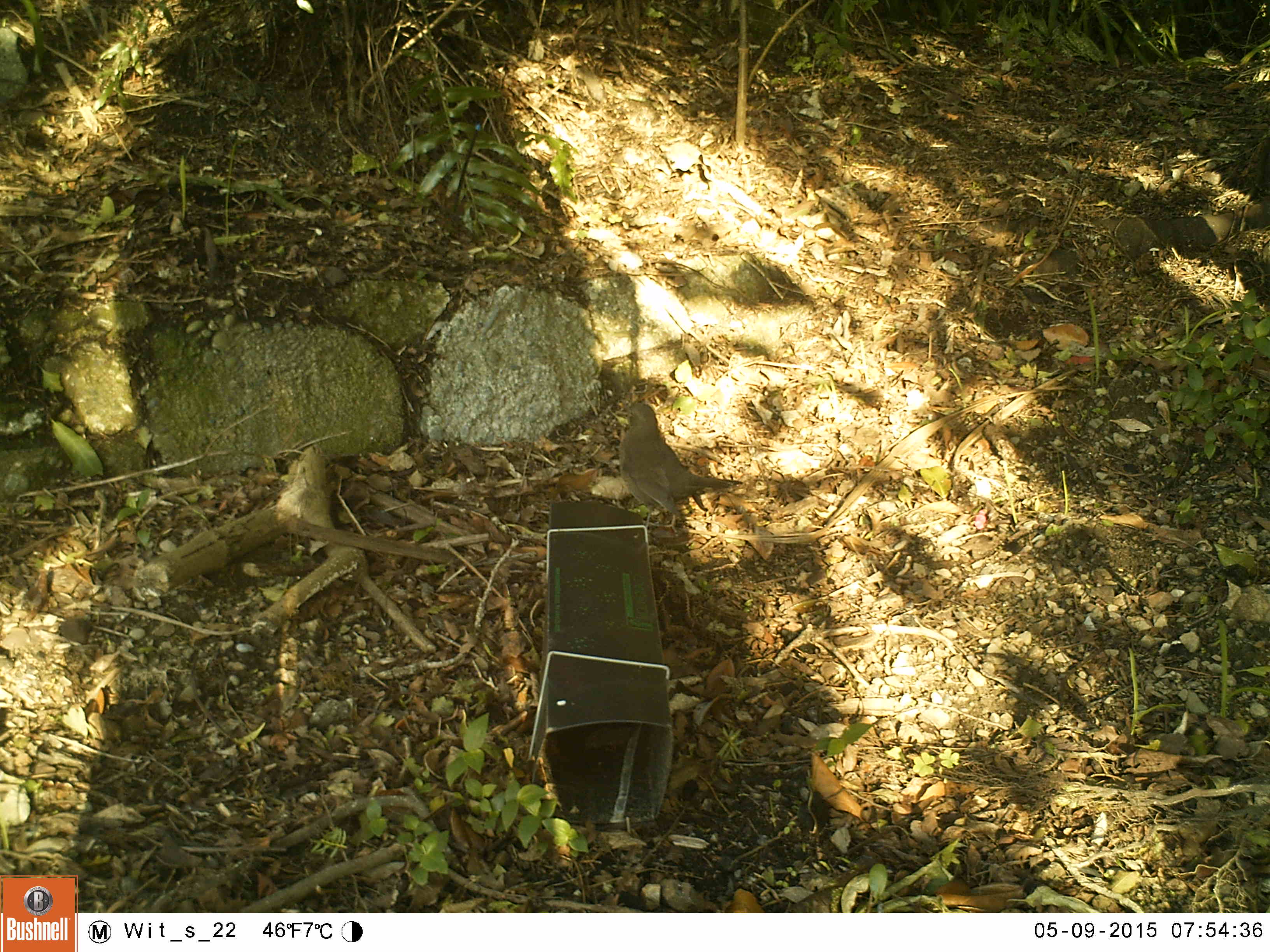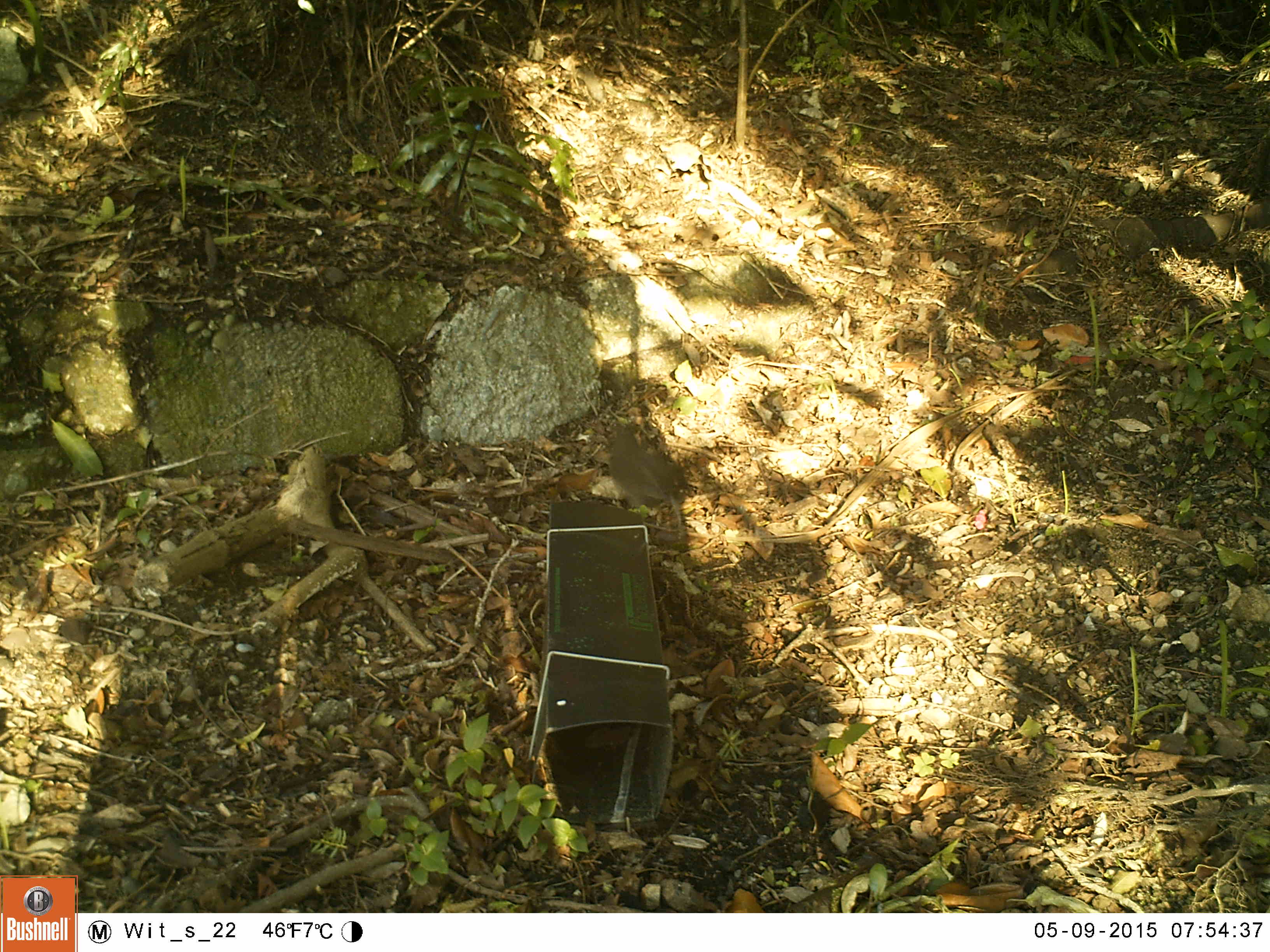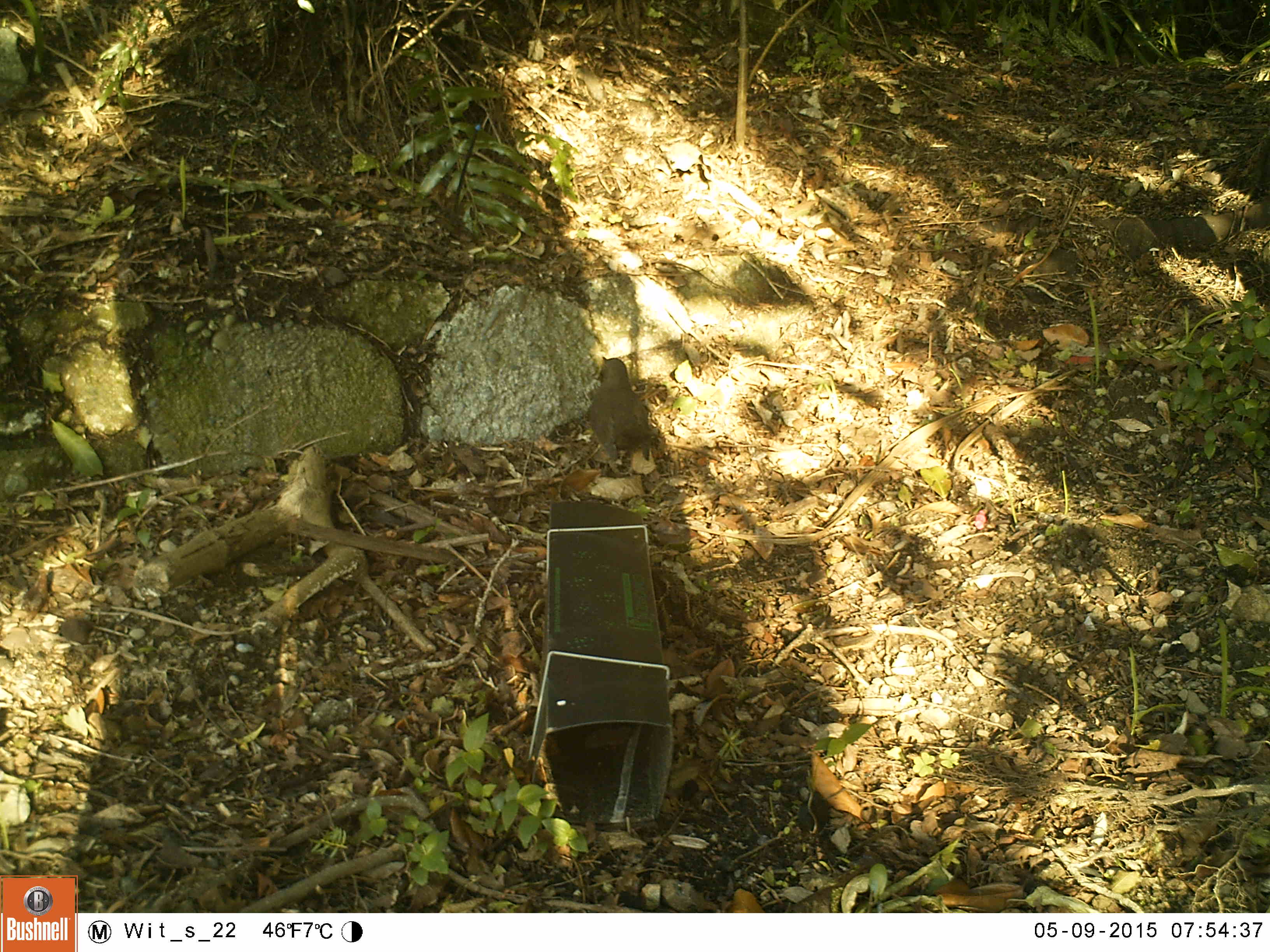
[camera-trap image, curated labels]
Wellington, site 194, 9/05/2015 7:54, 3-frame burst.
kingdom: Animalia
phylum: Chordata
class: Aves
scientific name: Aves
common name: bird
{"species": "bird (Aves)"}